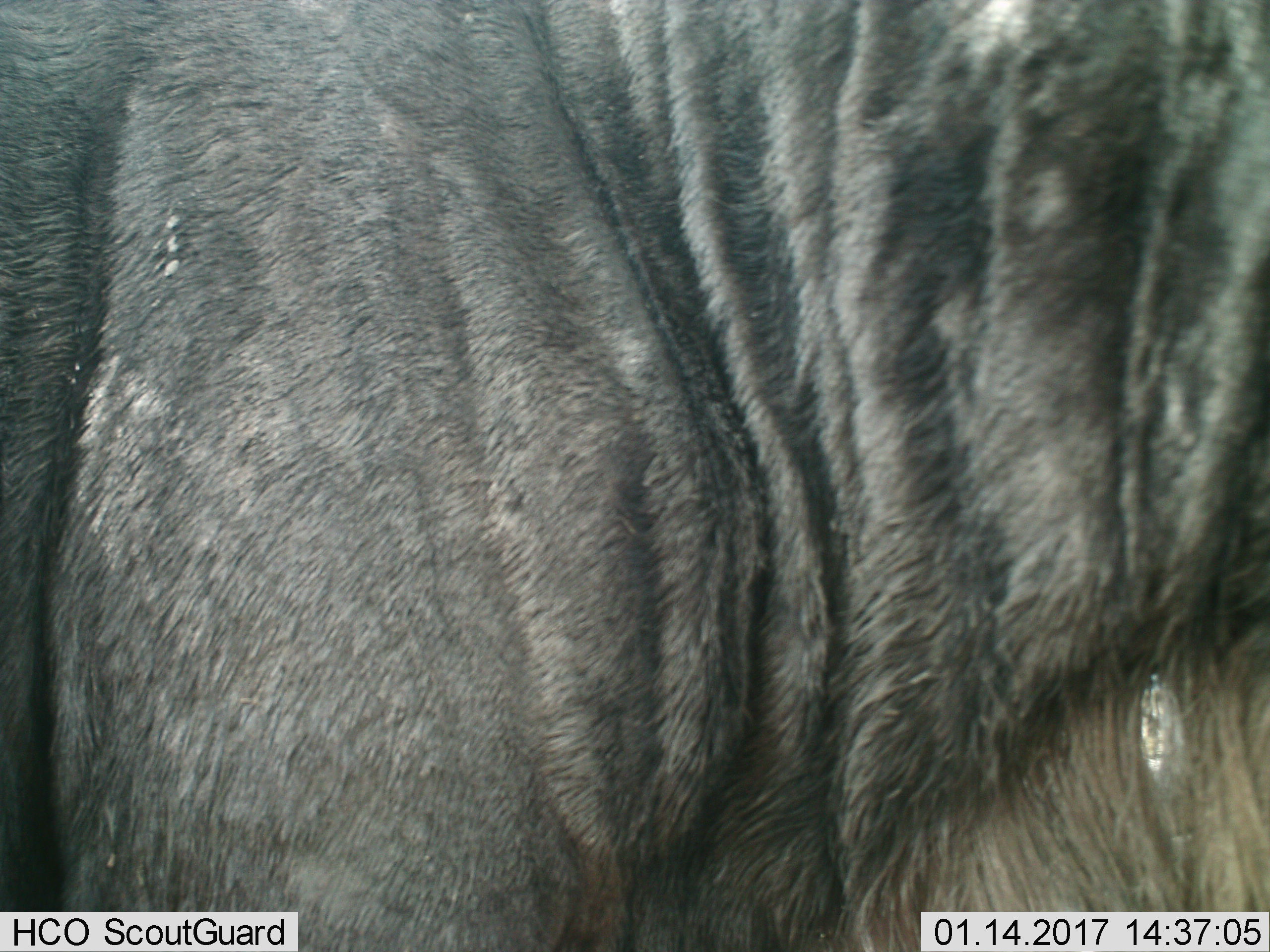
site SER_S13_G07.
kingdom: Animalia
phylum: Chordata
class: Mammalia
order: Artiodactyla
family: Bovidae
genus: Connochaetes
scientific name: Connochaetes taurinus taurinus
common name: blue wildebeest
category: wildebeestblue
Wildebeestblue (blue wildebeest) (Connochaetes taurinus taurinus), count 1. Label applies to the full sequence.